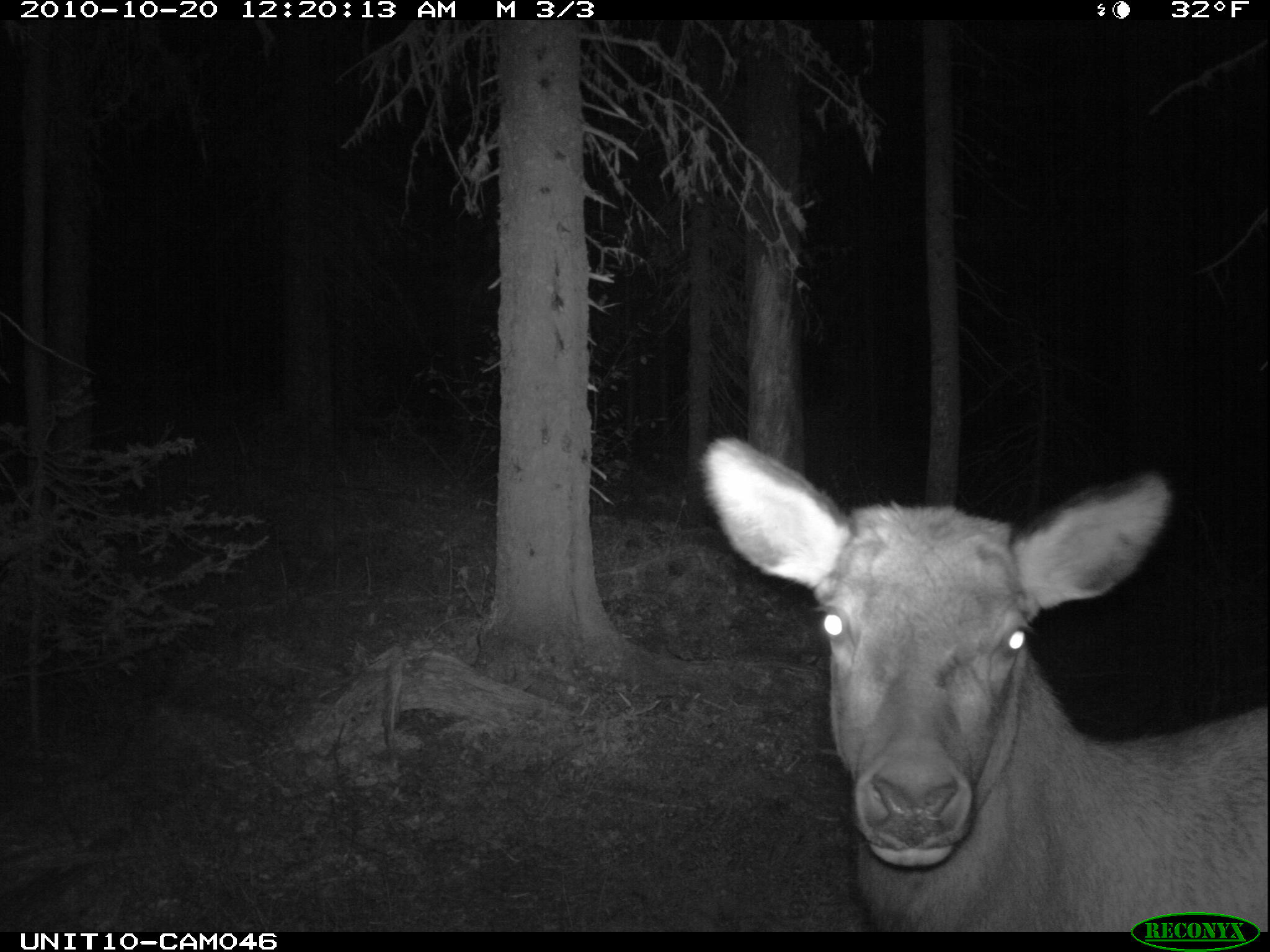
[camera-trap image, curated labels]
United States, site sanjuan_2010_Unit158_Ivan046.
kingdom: Animalia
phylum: Chordata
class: Mammalia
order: Artiodactyla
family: Cervidae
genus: Cervus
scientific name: Cervus elaphus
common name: red deer